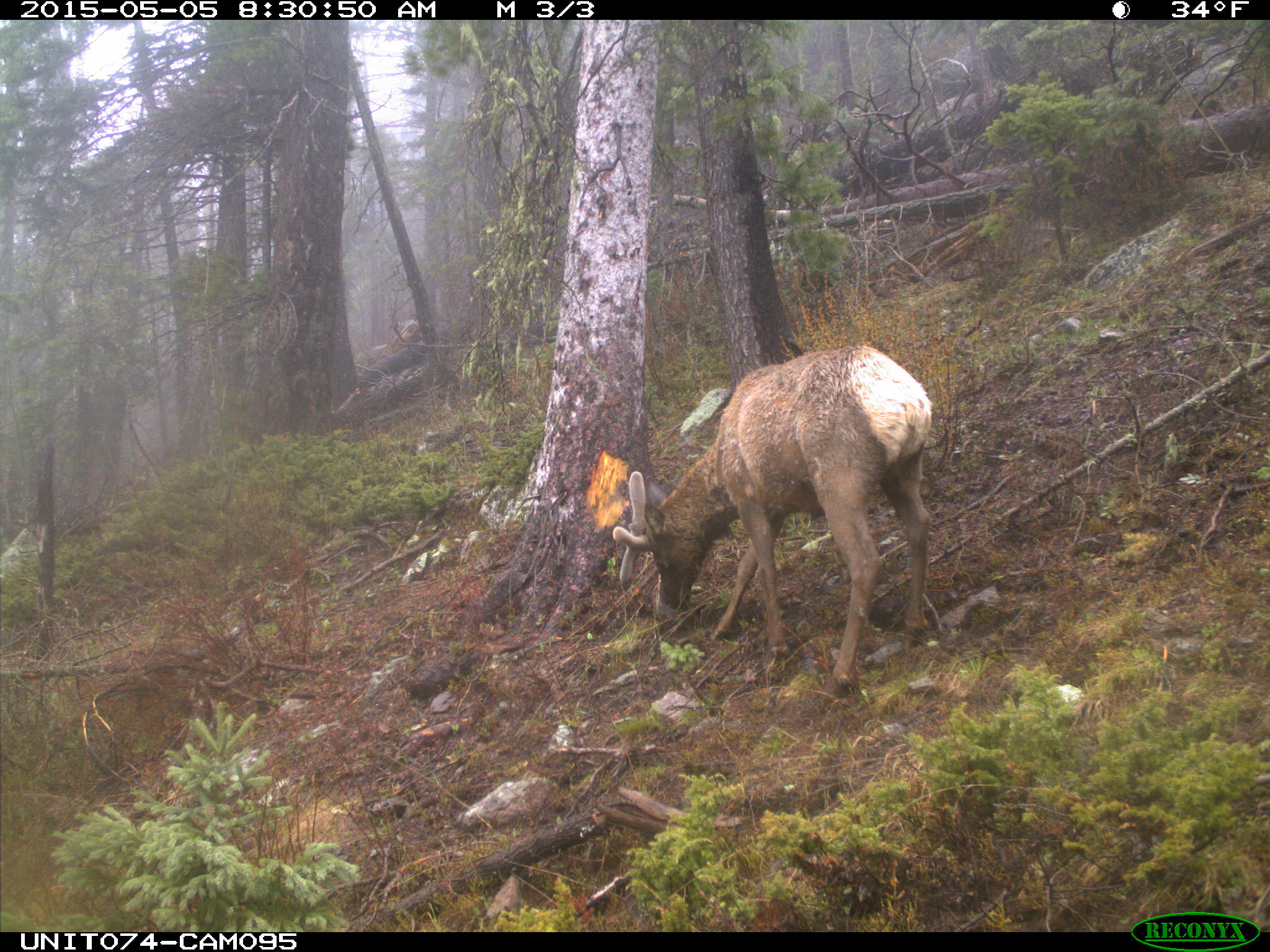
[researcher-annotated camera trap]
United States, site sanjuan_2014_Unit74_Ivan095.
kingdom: Animalia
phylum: Chordata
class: Mammalia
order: Artiodactyla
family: Cervidae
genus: Cervus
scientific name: Cervus elaphus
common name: red deer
Cervus elaphus (red deer).